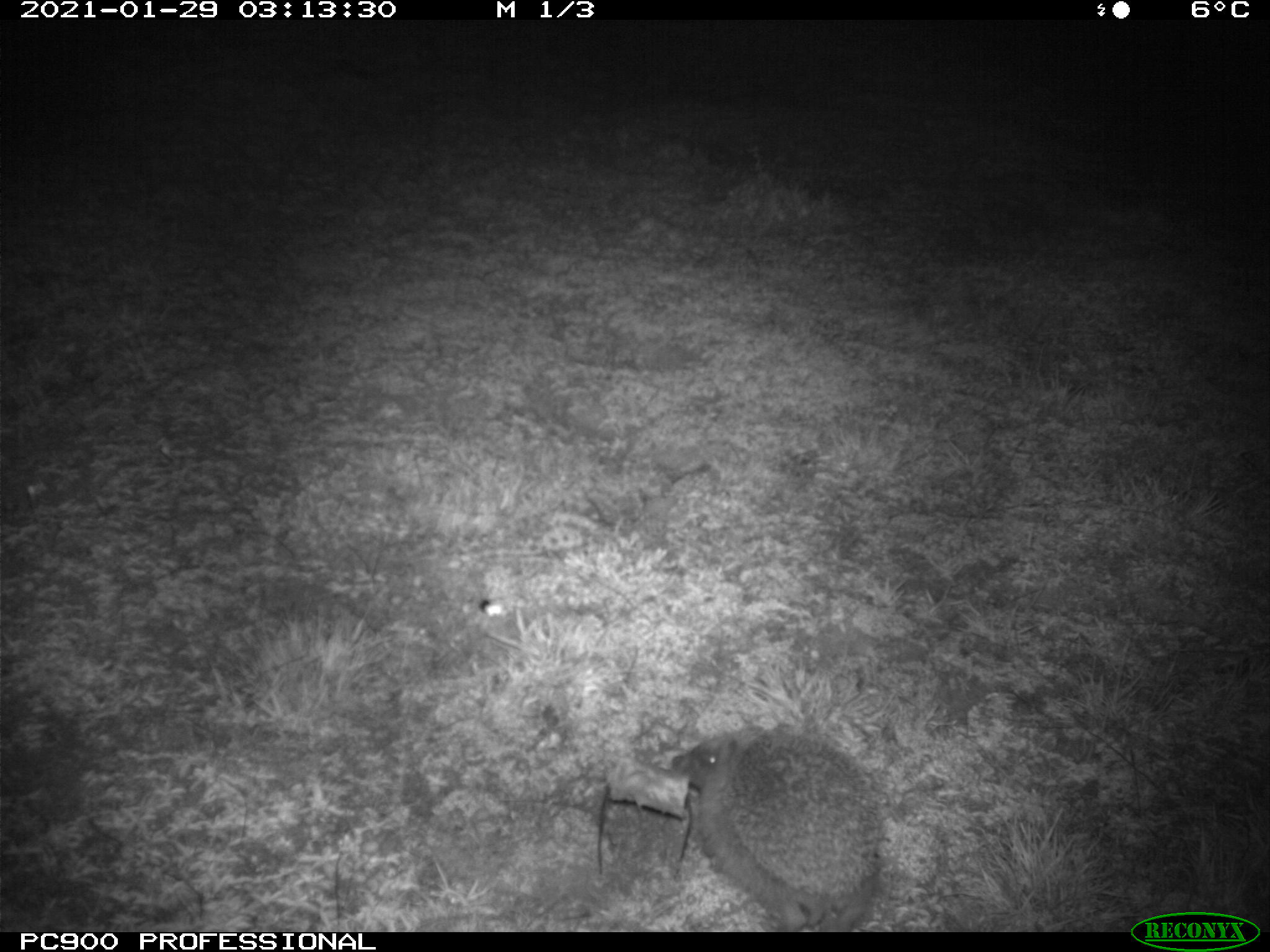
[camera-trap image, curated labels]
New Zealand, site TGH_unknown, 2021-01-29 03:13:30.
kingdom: Animalia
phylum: Chordata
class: Mammalia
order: Eulipotyphla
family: Erinaceidae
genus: Erinaceus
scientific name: Erinaceus europaeus europaeus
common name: european hedgehog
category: hedgehog